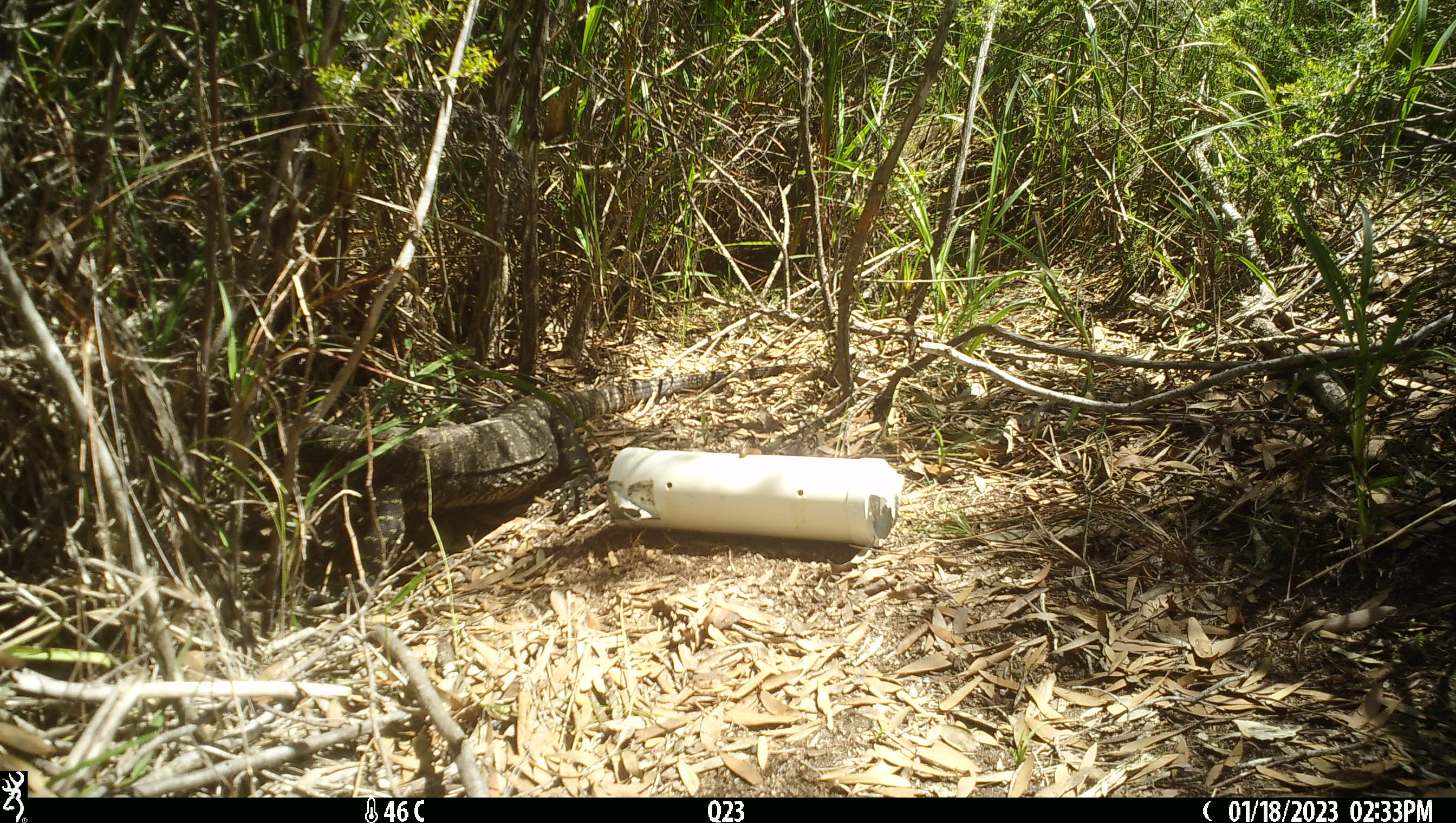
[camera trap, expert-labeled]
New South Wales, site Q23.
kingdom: Animalia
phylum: Chordata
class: Reptilia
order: Squamata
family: Varanidae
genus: Varanus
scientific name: Varanus varius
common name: lace monitor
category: goanna